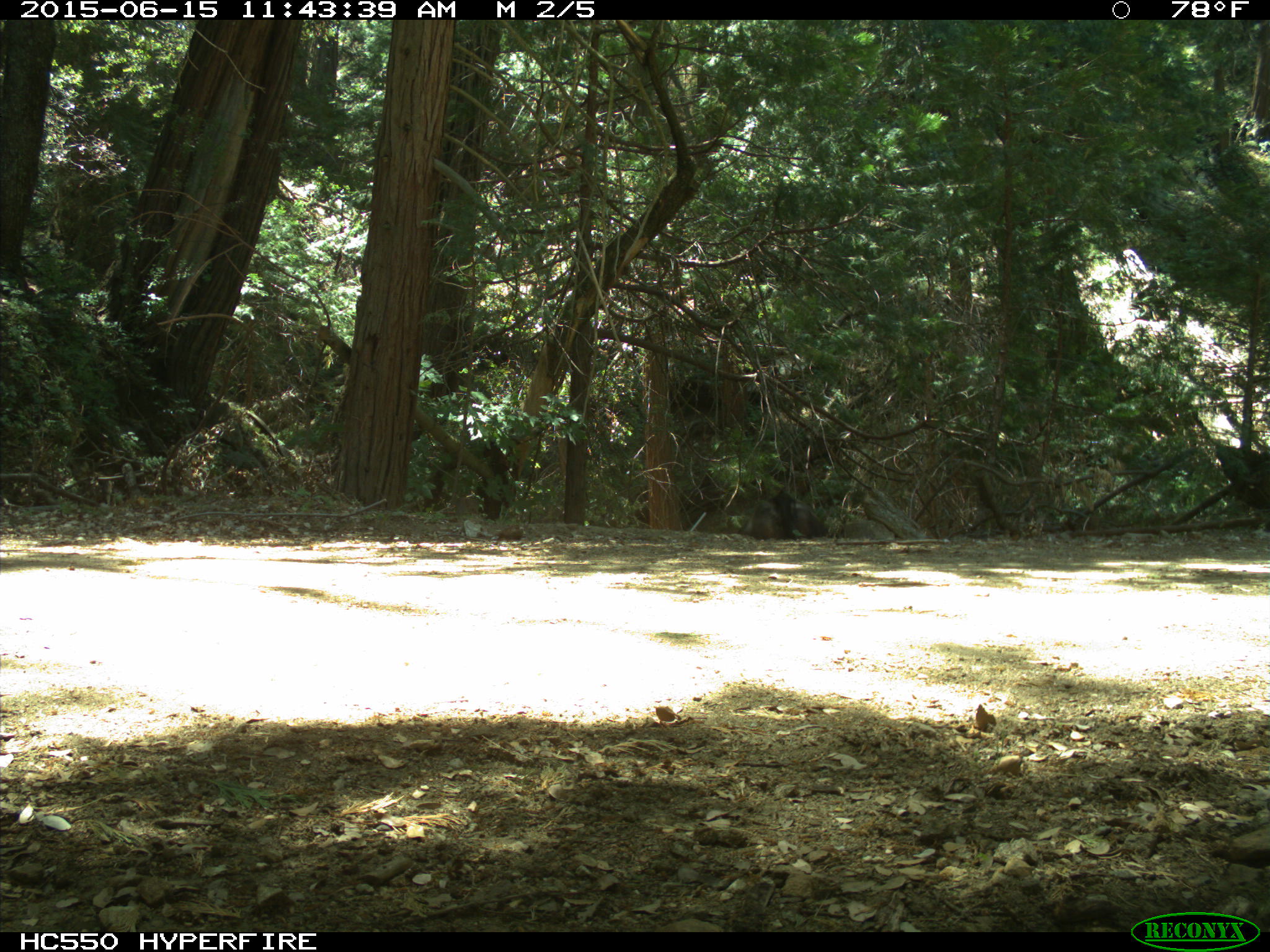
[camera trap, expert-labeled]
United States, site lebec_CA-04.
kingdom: Animalia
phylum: Chordata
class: Mammalia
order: Artiodactyla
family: Bovidae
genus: Bos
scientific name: Bos taurus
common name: domestic cow